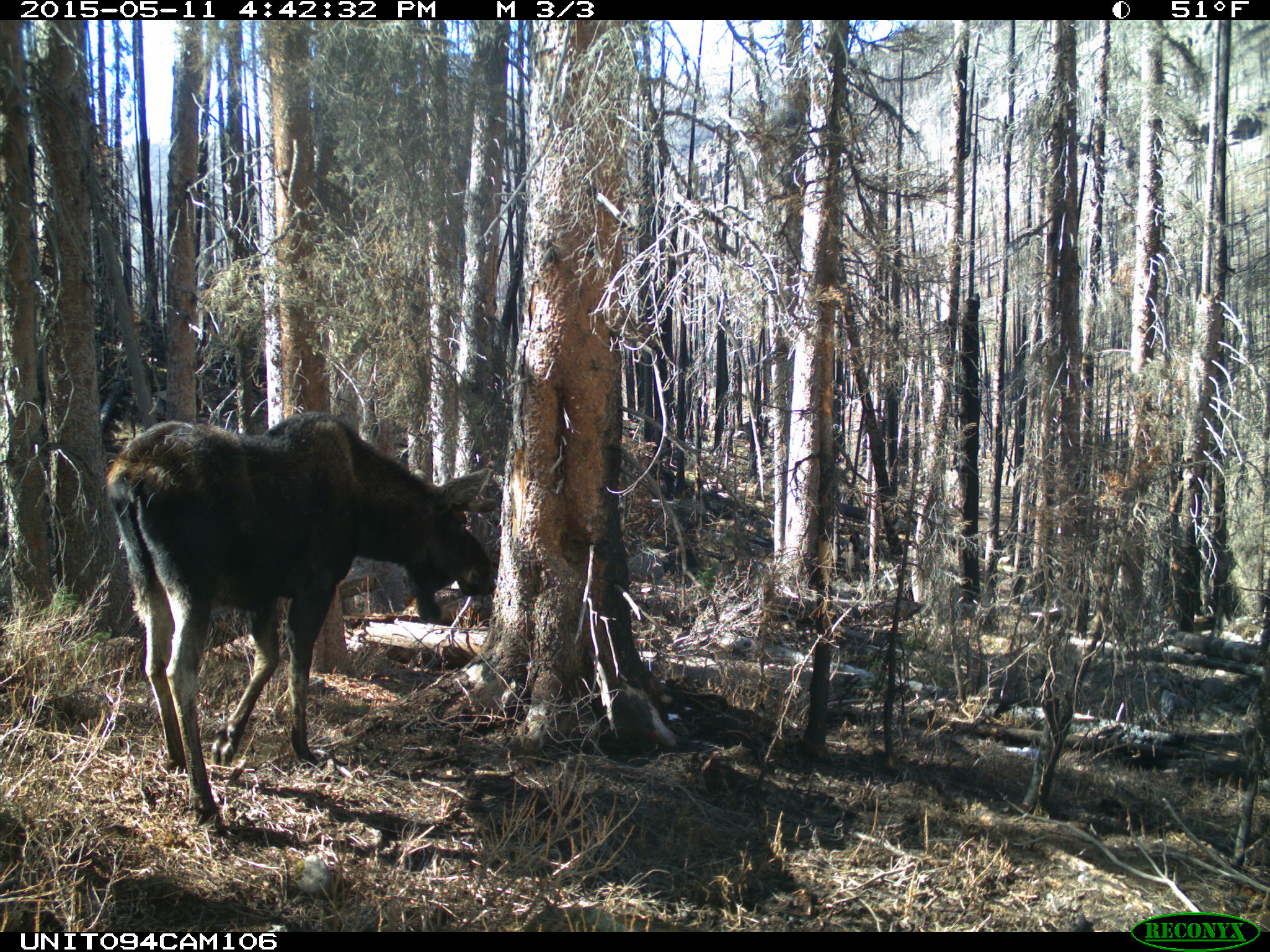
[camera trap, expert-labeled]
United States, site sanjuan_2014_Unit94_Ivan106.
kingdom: Animalia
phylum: Chordata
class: Mammalia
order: Artiodactyla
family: Cervidae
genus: Alces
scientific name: Alces alces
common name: moose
Alces alces (moose).